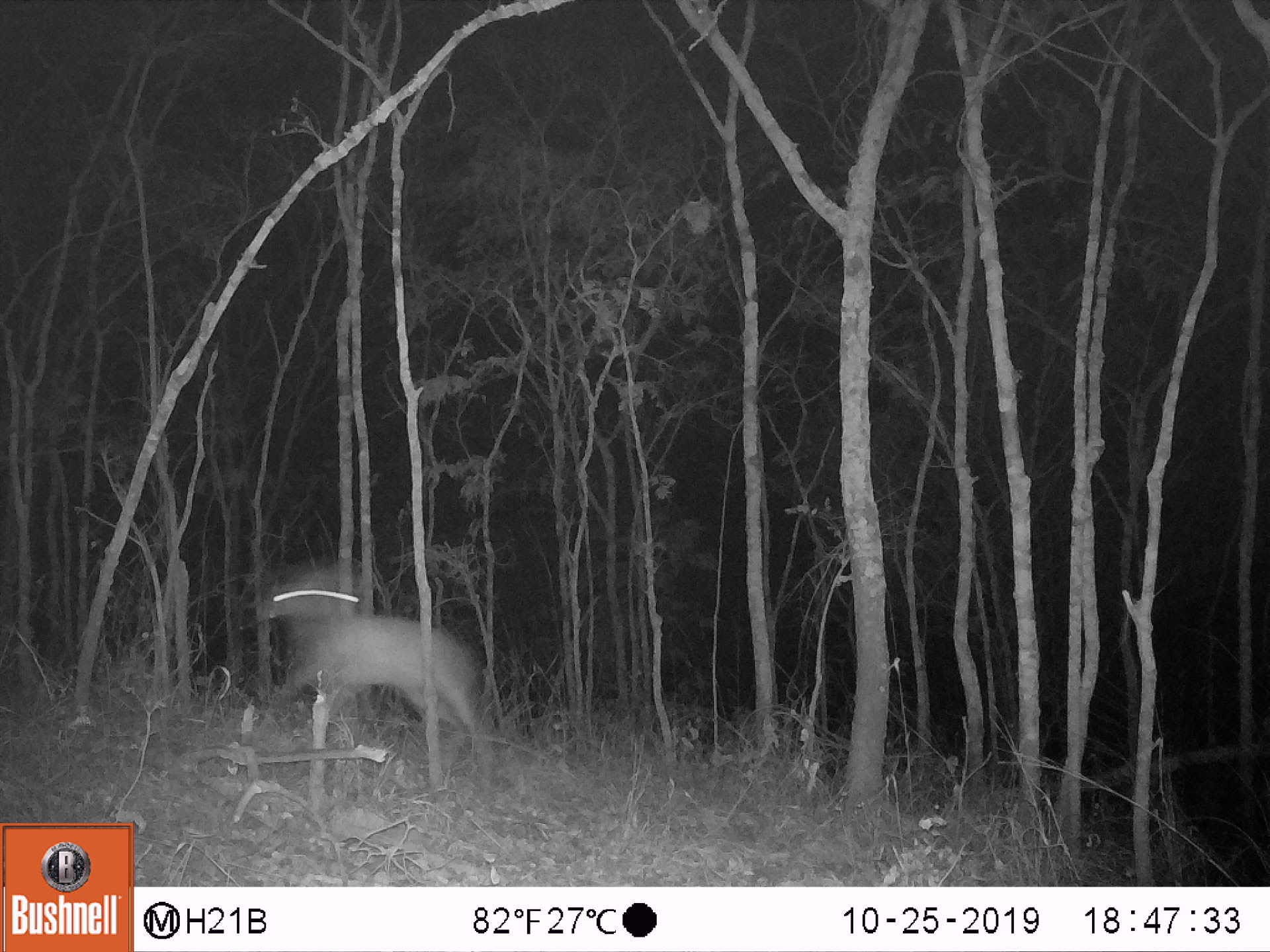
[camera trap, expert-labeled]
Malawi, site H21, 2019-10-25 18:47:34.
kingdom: Animalia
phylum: Chordata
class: Mammalia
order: Artiodactyla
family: Bovidae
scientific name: Antilopinae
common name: small antelope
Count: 1.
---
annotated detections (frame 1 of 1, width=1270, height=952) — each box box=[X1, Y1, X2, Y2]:
small antelope: box=[258, 558, 487, 779]